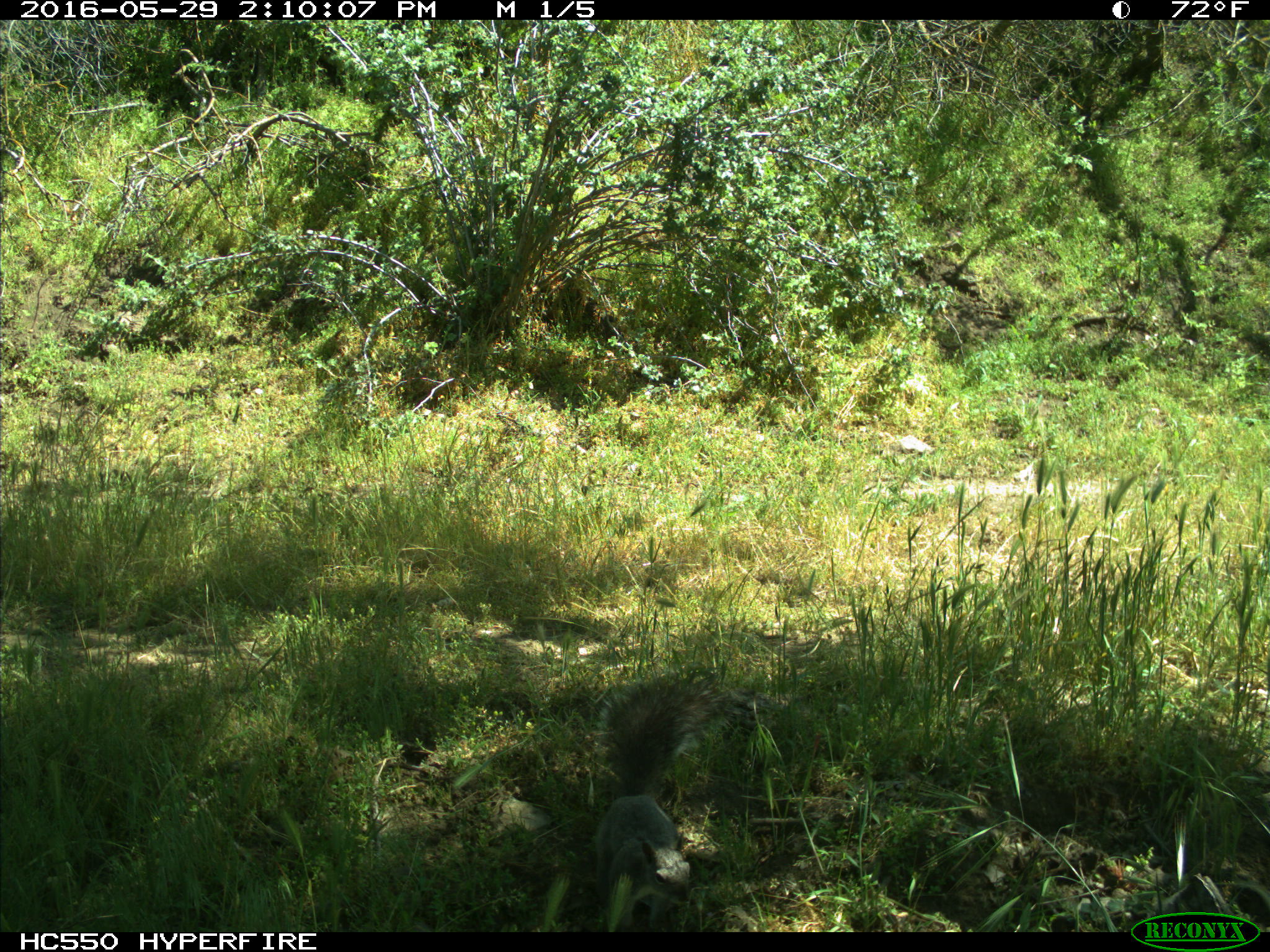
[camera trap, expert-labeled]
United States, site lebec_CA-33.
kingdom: Animalia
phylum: Chordata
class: Mammalia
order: Rodentia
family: Sciuridae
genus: Sciurus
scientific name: Sciurus carolinensis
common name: eastern gray squirrel